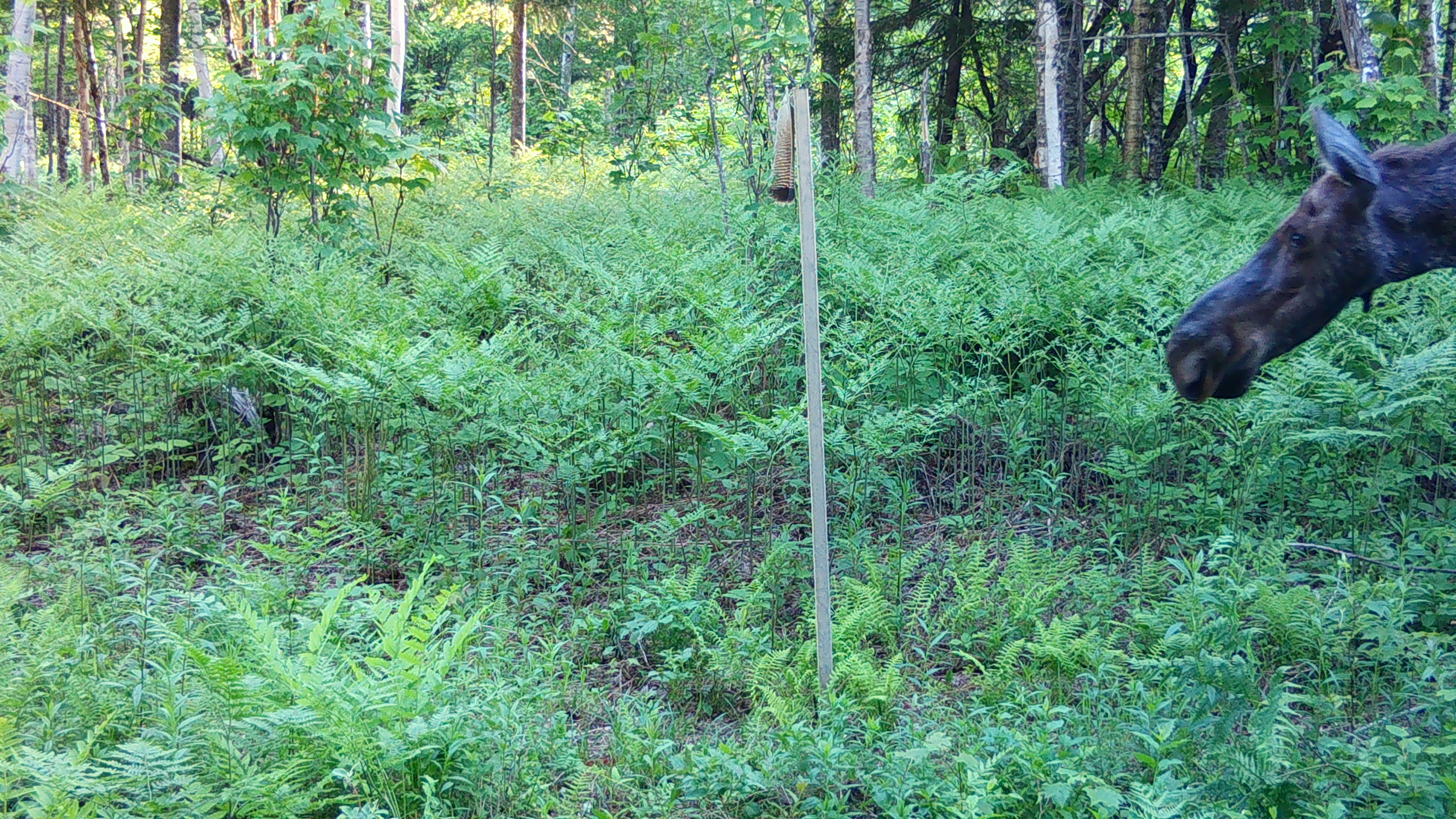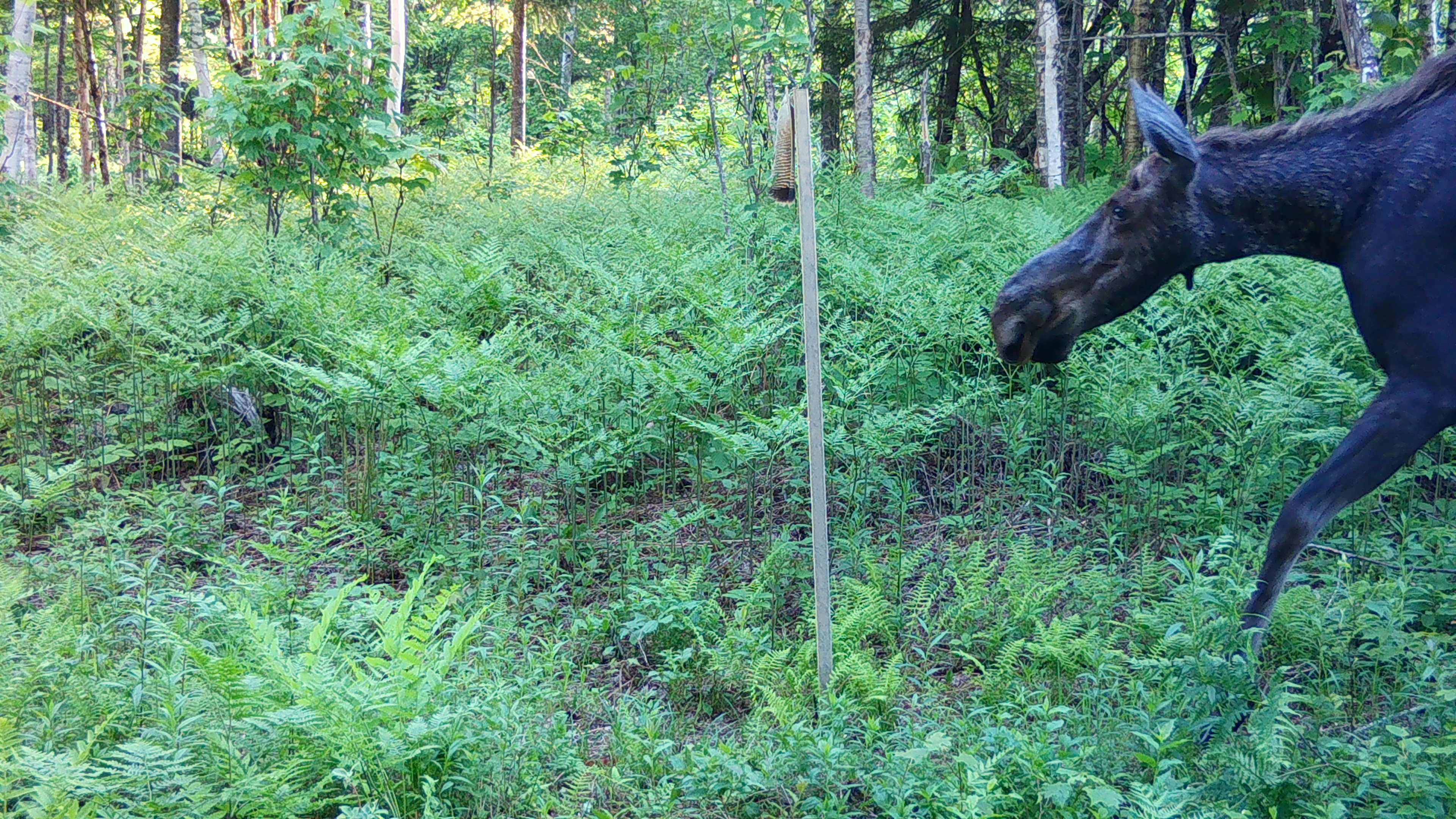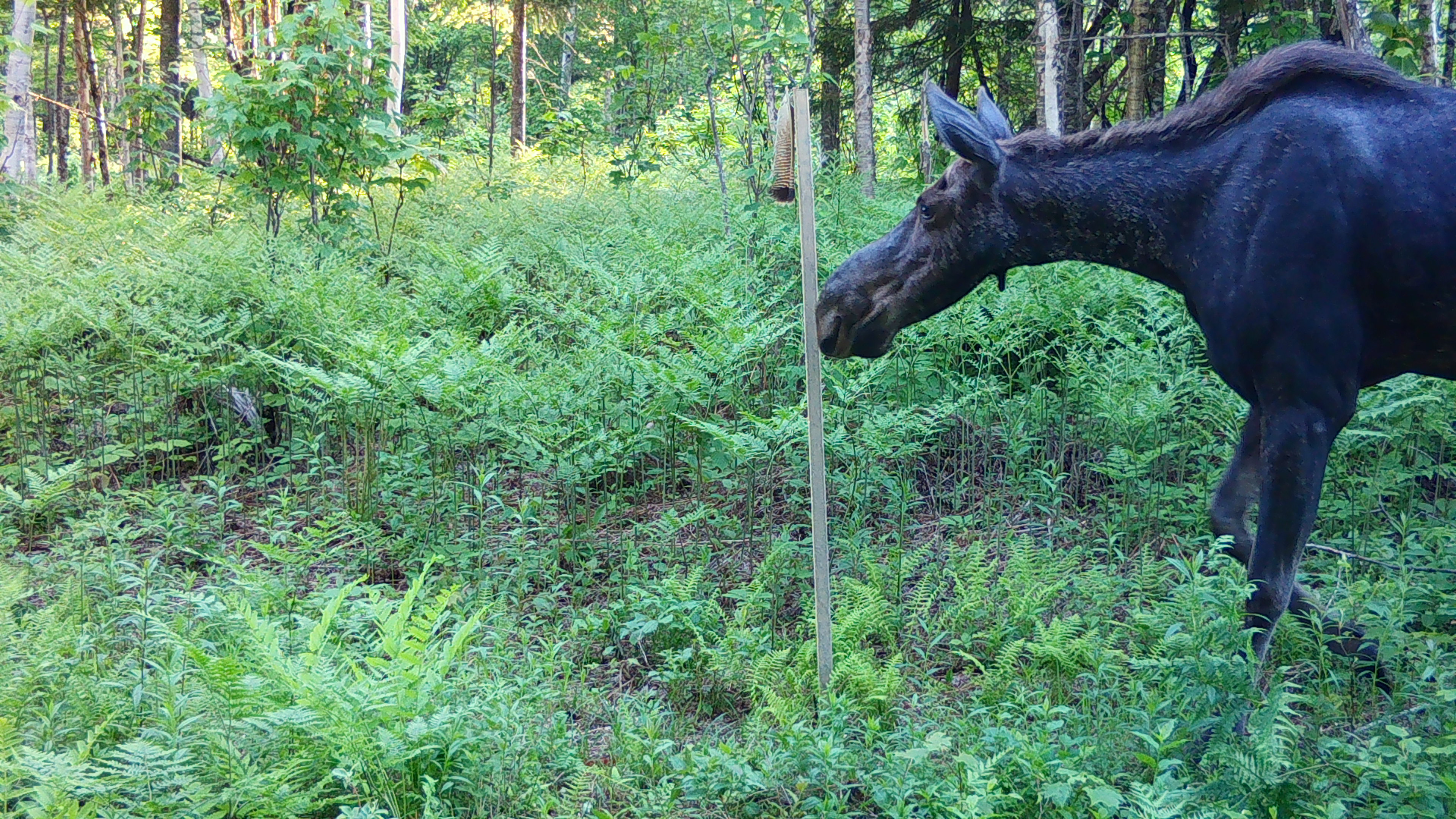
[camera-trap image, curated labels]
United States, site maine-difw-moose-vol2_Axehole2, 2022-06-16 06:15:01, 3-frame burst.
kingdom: Animalia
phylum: Chordata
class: Mammalia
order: Artiodactyla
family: Cervidae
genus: Alces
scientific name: Alces alces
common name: moose